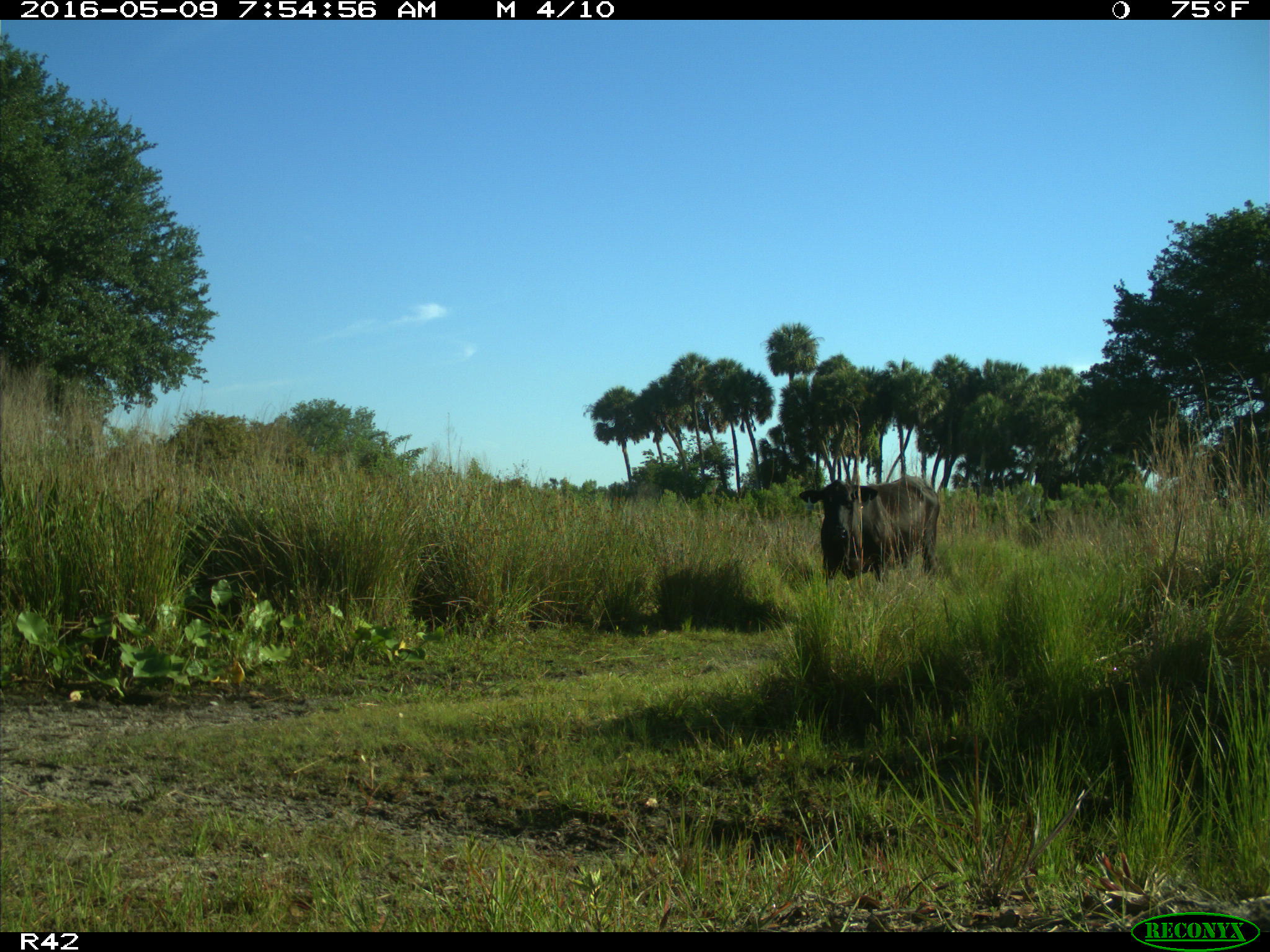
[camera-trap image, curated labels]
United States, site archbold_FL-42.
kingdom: Animalia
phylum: Chordata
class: Mammalia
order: Artiodactyla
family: Bovidae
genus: Bos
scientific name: Bos taurus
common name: domestic cow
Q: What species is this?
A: Bos taurus (domestic cow).